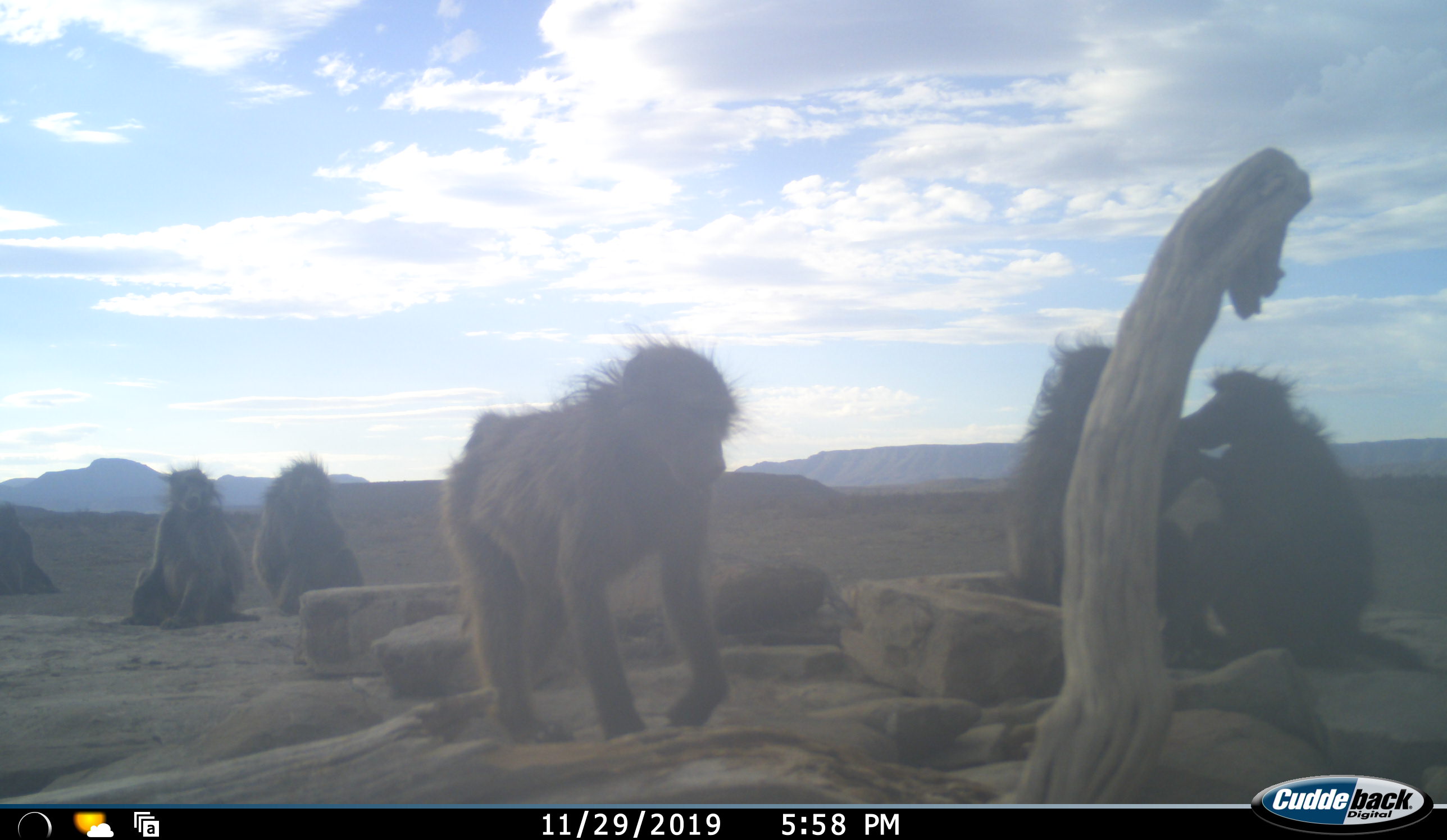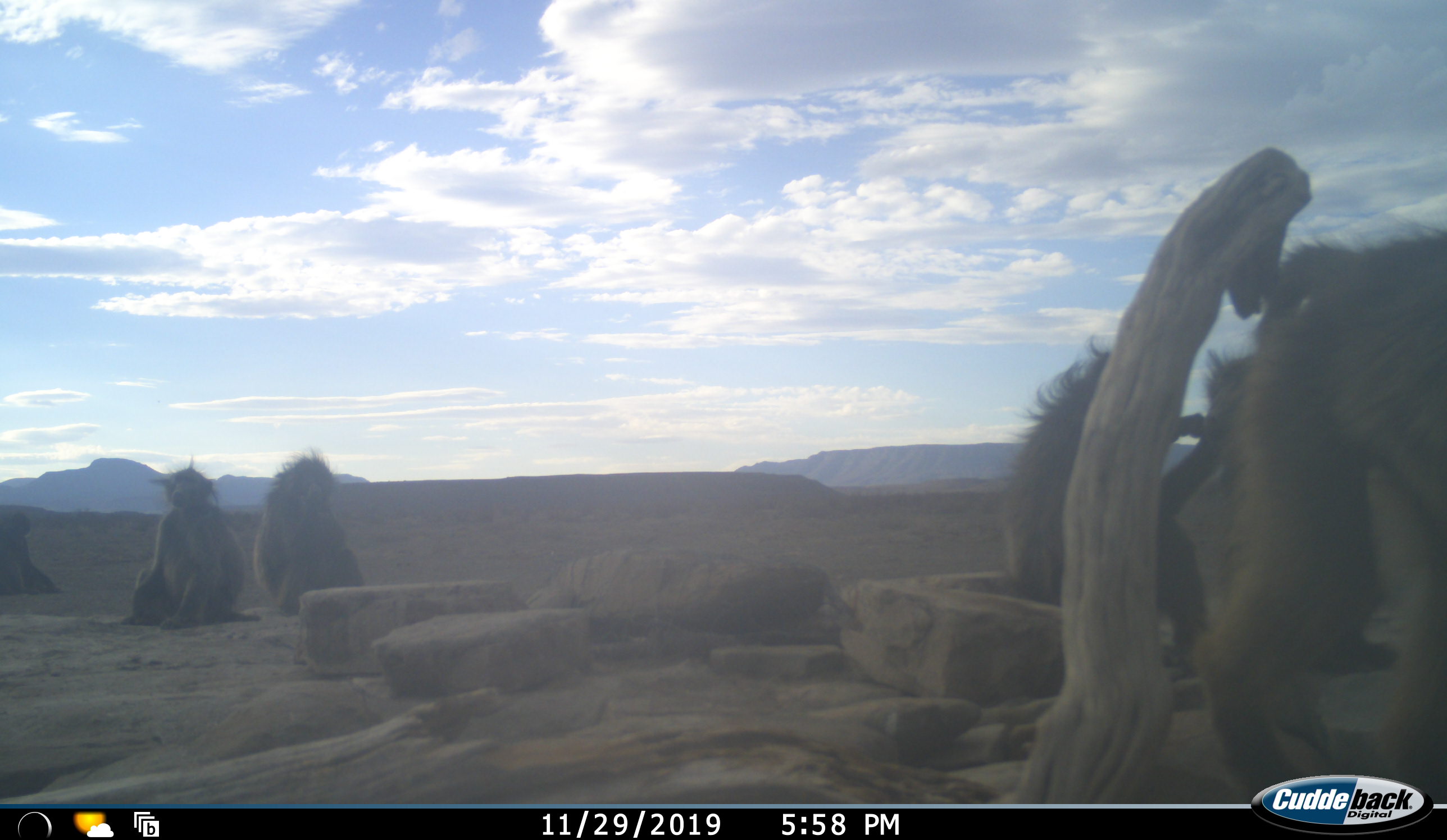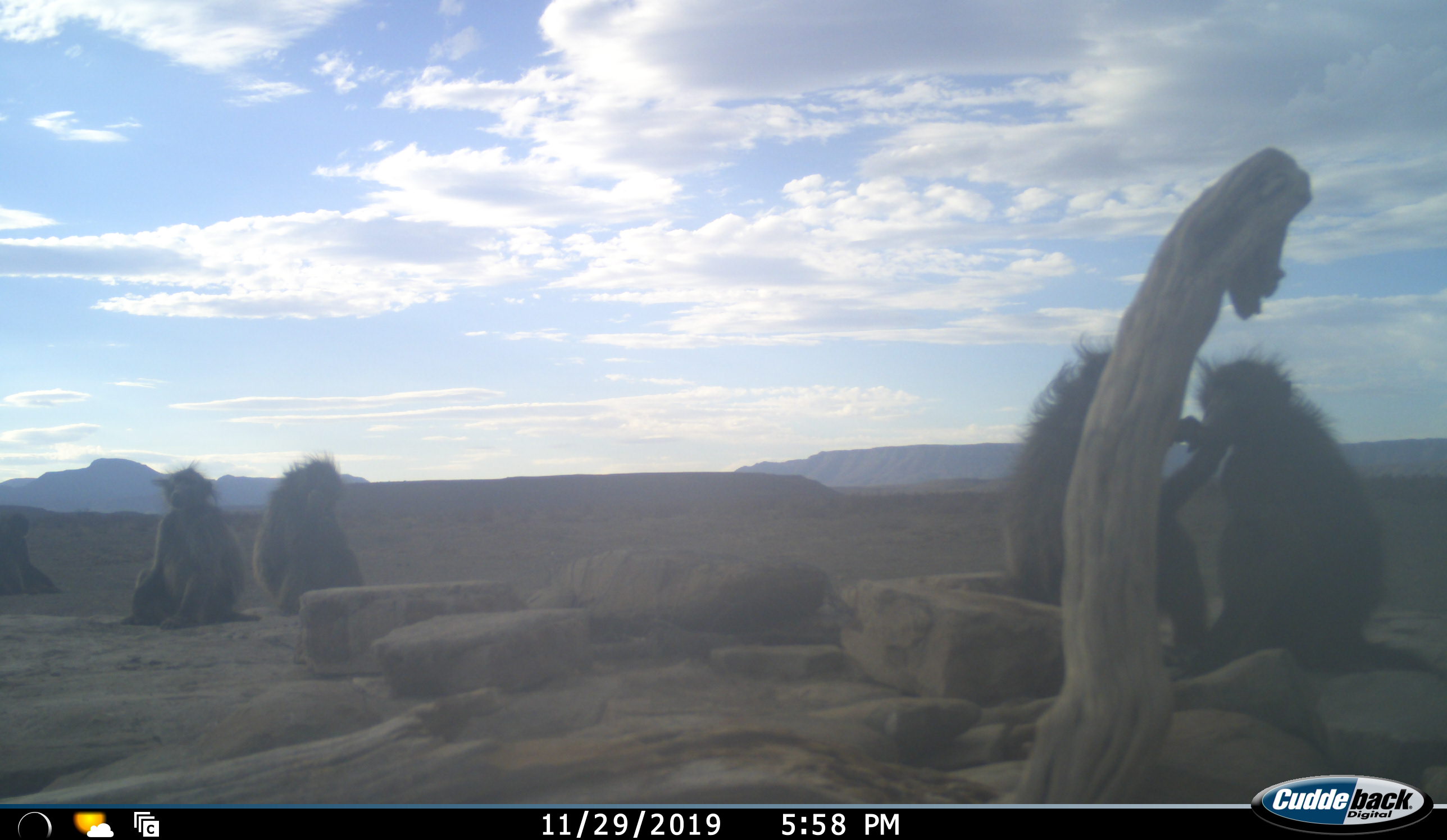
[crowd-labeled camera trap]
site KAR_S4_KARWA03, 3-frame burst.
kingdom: Animalia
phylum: Chordata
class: Mammalia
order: Primates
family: Cercopithecidae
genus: Papio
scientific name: Papio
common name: baboon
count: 6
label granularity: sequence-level